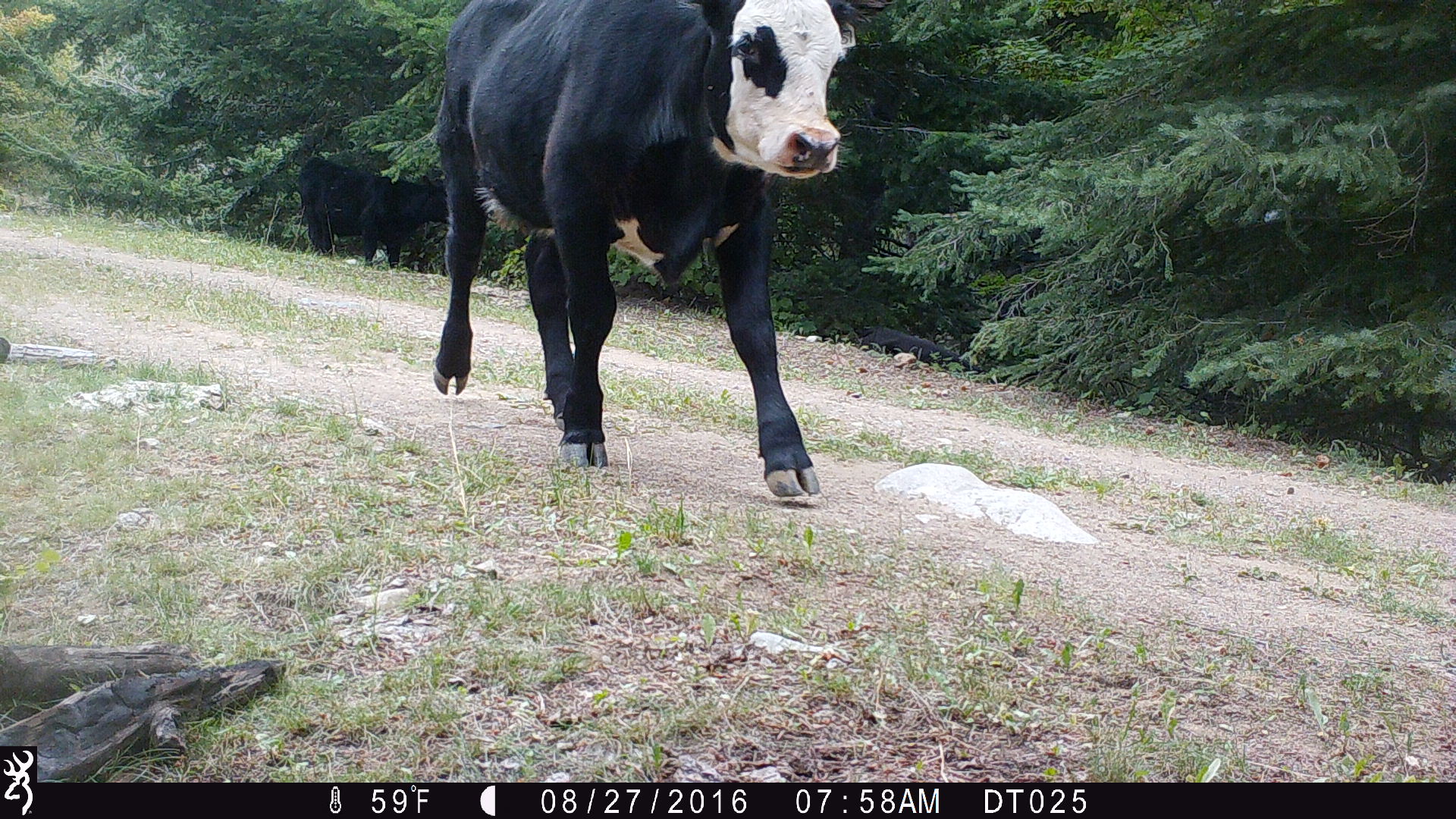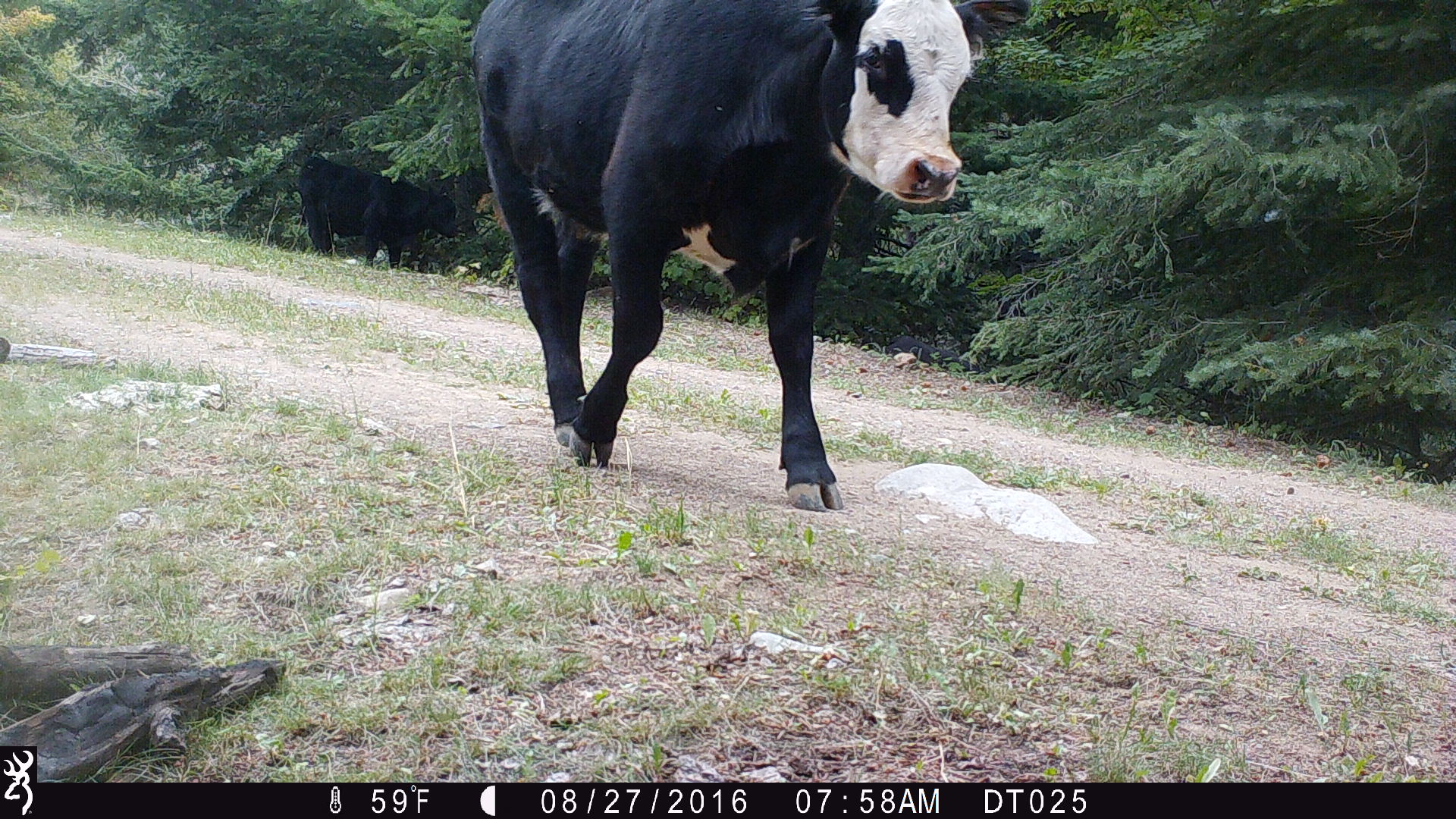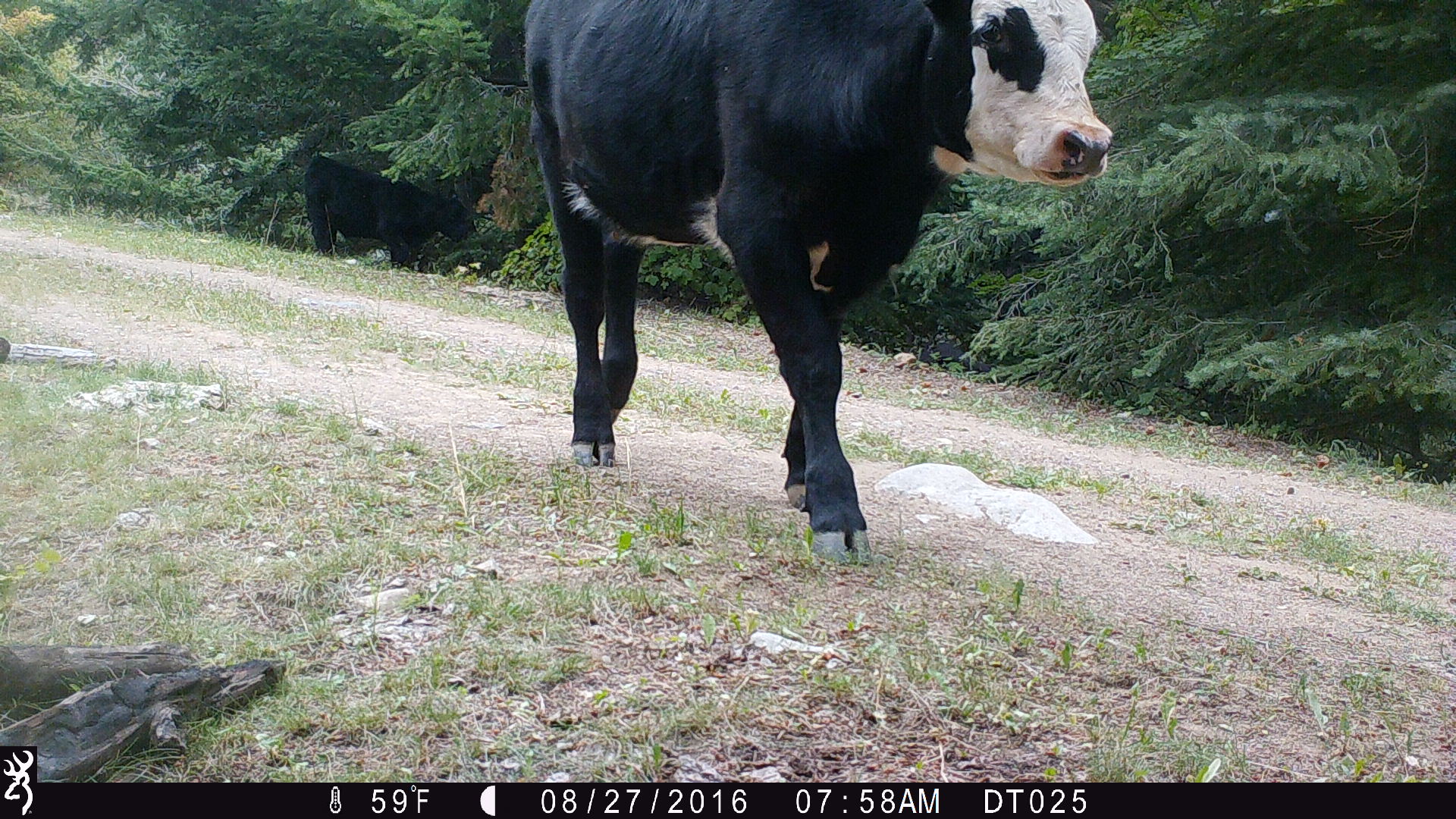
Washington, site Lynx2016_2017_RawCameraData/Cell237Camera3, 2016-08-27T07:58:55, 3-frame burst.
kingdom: Animalia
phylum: Chordata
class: Mammalia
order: Artiodactyla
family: Bovidae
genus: Bos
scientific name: Bos taurus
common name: domestic cattle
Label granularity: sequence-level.